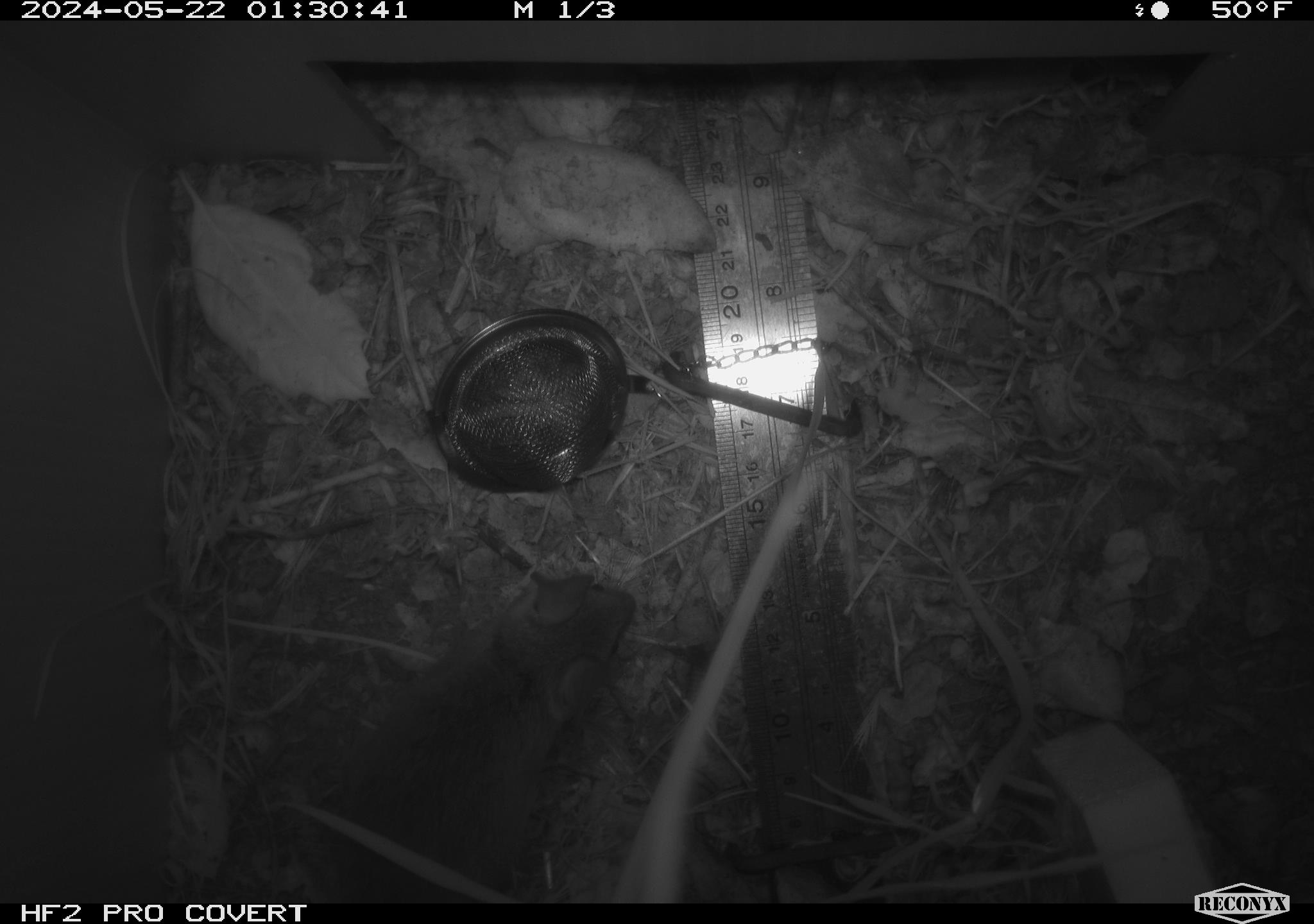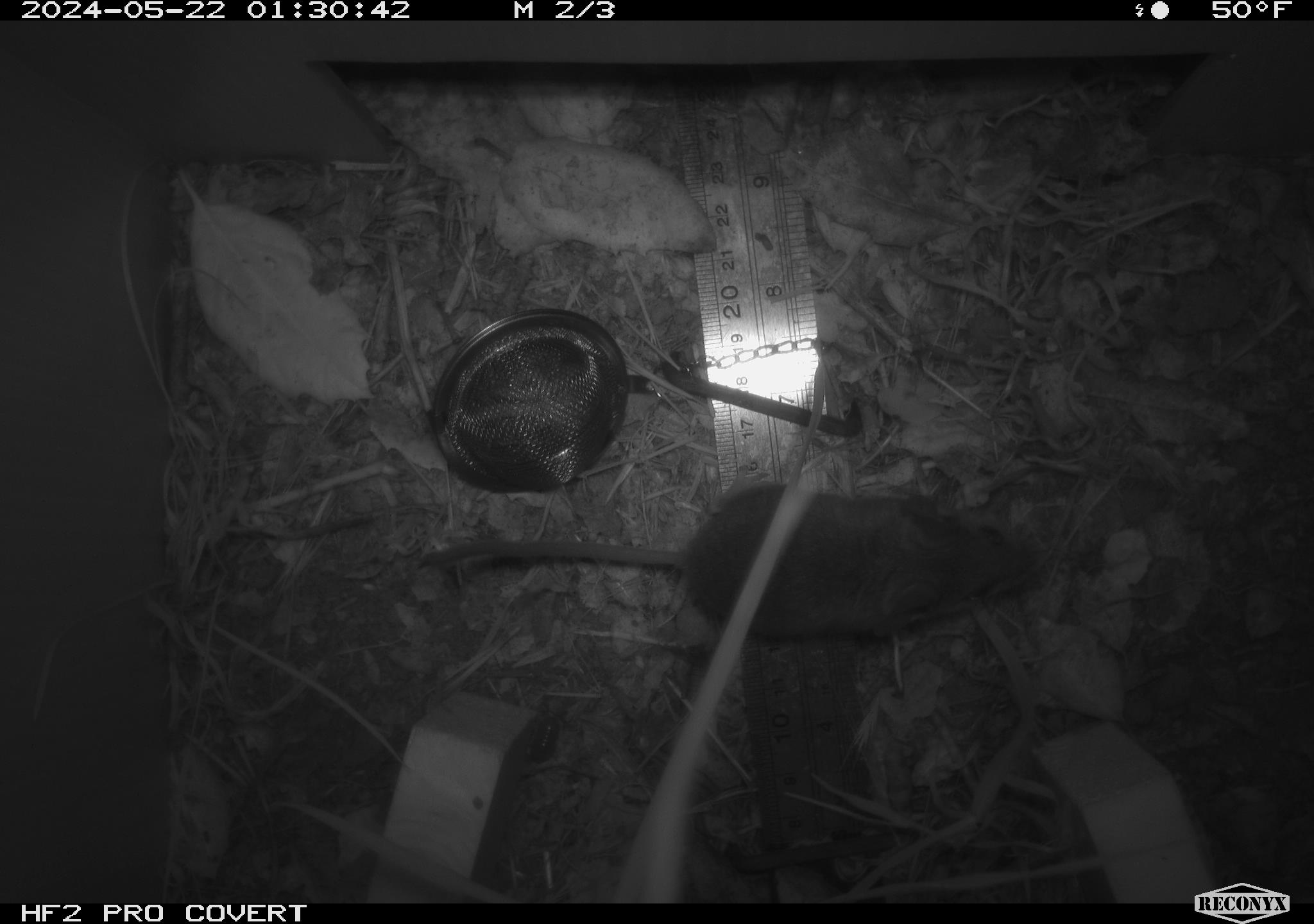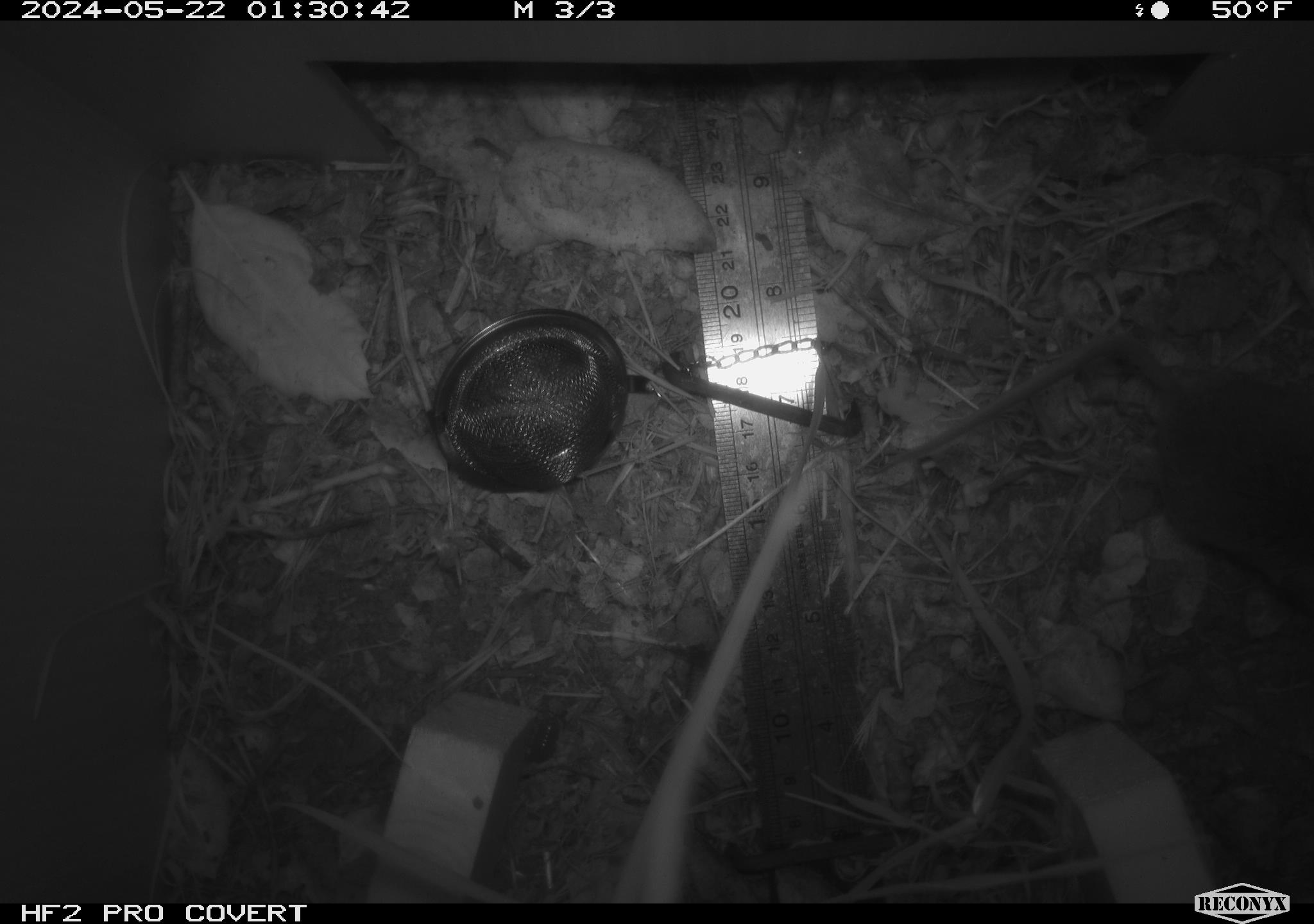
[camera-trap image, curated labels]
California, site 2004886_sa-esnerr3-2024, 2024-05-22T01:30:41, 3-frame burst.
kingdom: Animalia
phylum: Chordata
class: Mammalia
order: Rodentia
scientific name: Rodentia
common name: rodent